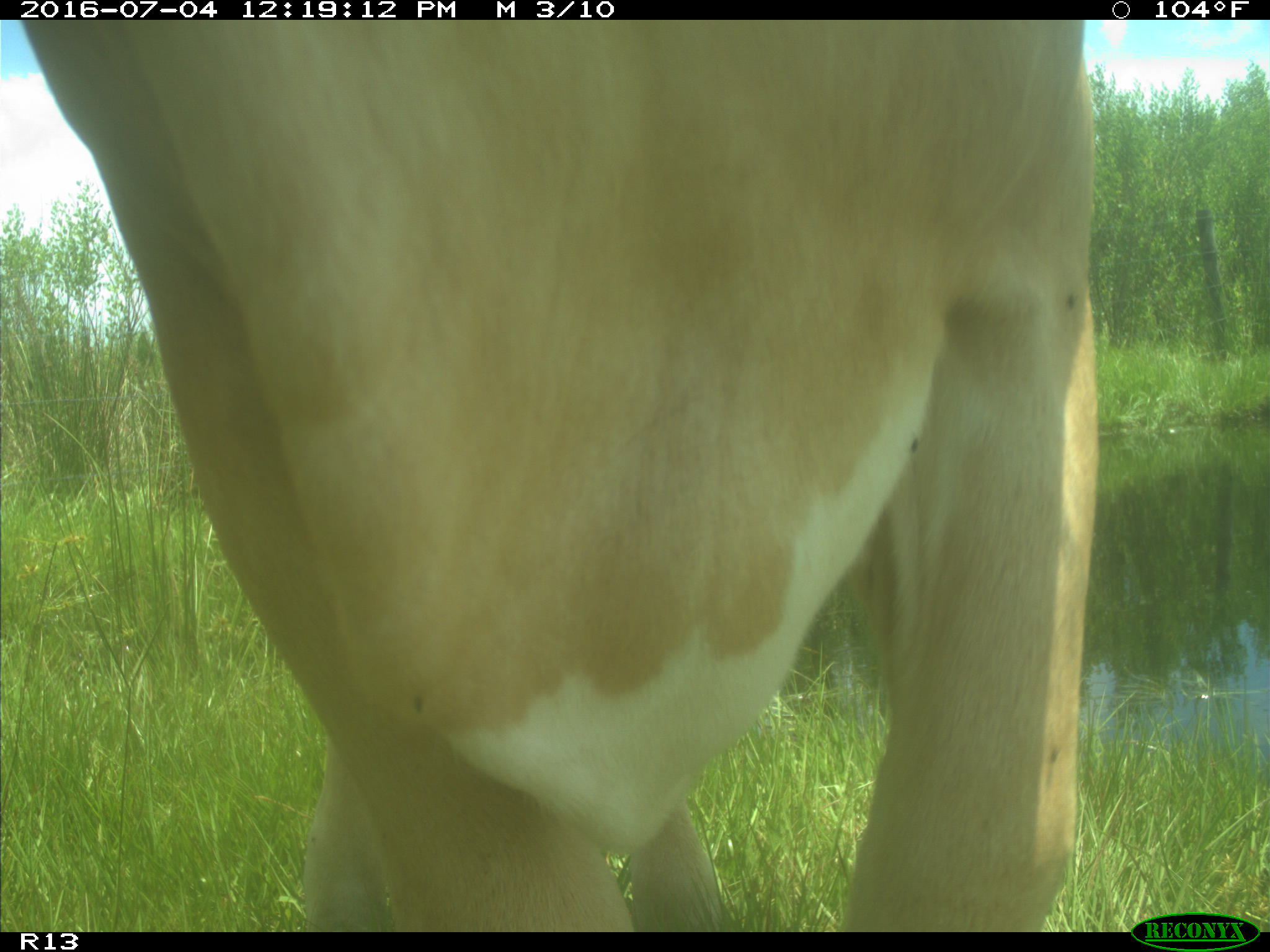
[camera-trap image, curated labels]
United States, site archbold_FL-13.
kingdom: Animalia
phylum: Chordata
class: Mammalia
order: Artiodactyla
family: Bovidae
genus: Bos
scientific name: Bos taurus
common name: domestic cow